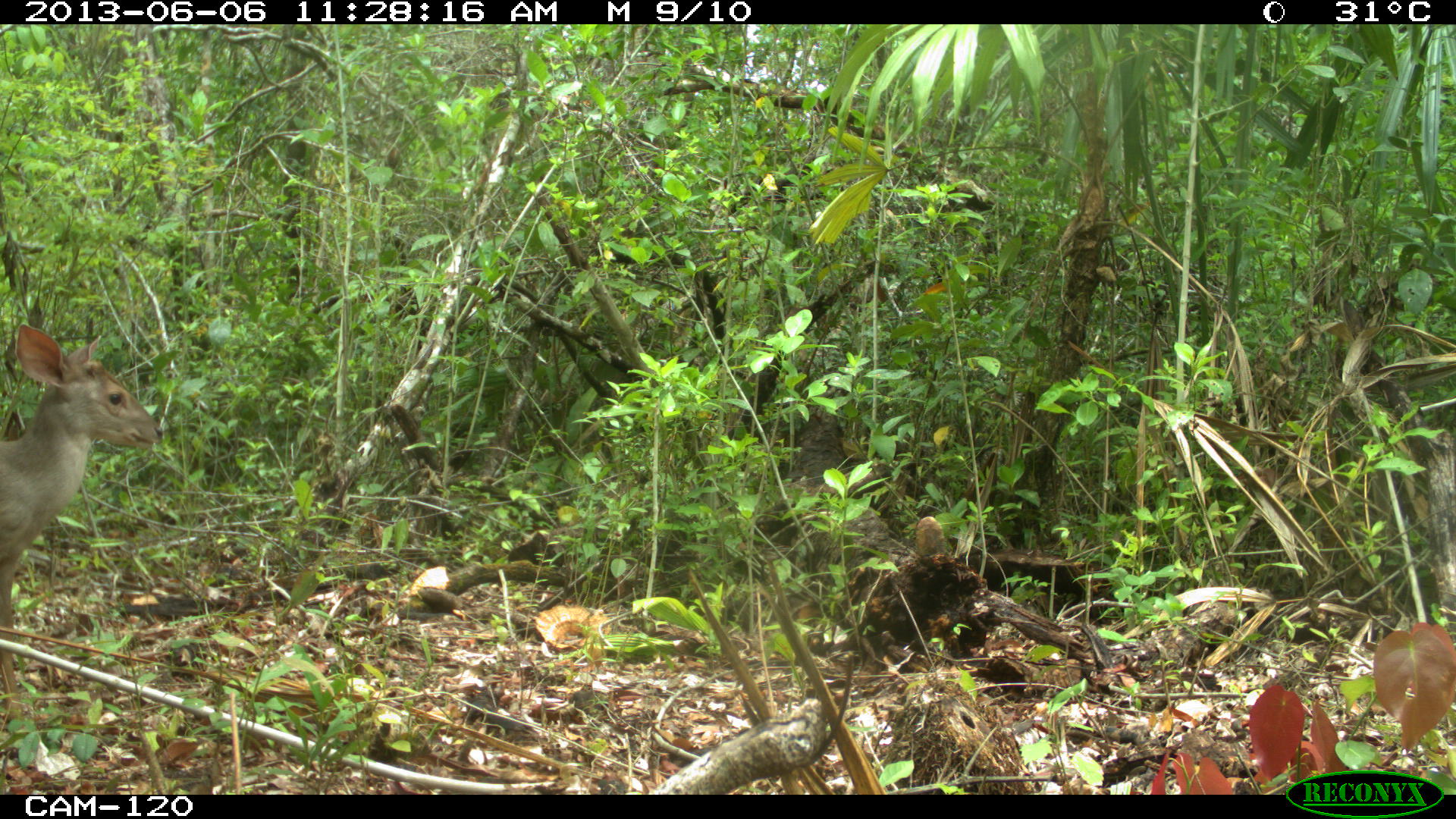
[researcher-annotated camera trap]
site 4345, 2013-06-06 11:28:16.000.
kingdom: Animalia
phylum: Chordata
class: Mammalia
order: Artiodactyla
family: Cervidae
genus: Odocoileus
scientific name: Odocoileus pandora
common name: yucatán brown brocket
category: mazama pandora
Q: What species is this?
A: Mazama pandora (yucatán brown brocket) (Odocoileus pandora).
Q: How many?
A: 1.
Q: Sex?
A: Female.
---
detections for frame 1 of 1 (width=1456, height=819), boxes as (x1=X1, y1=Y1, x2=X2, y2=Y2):
mazama pandora: (x1=2, y1=322, x2=163, y2=719)